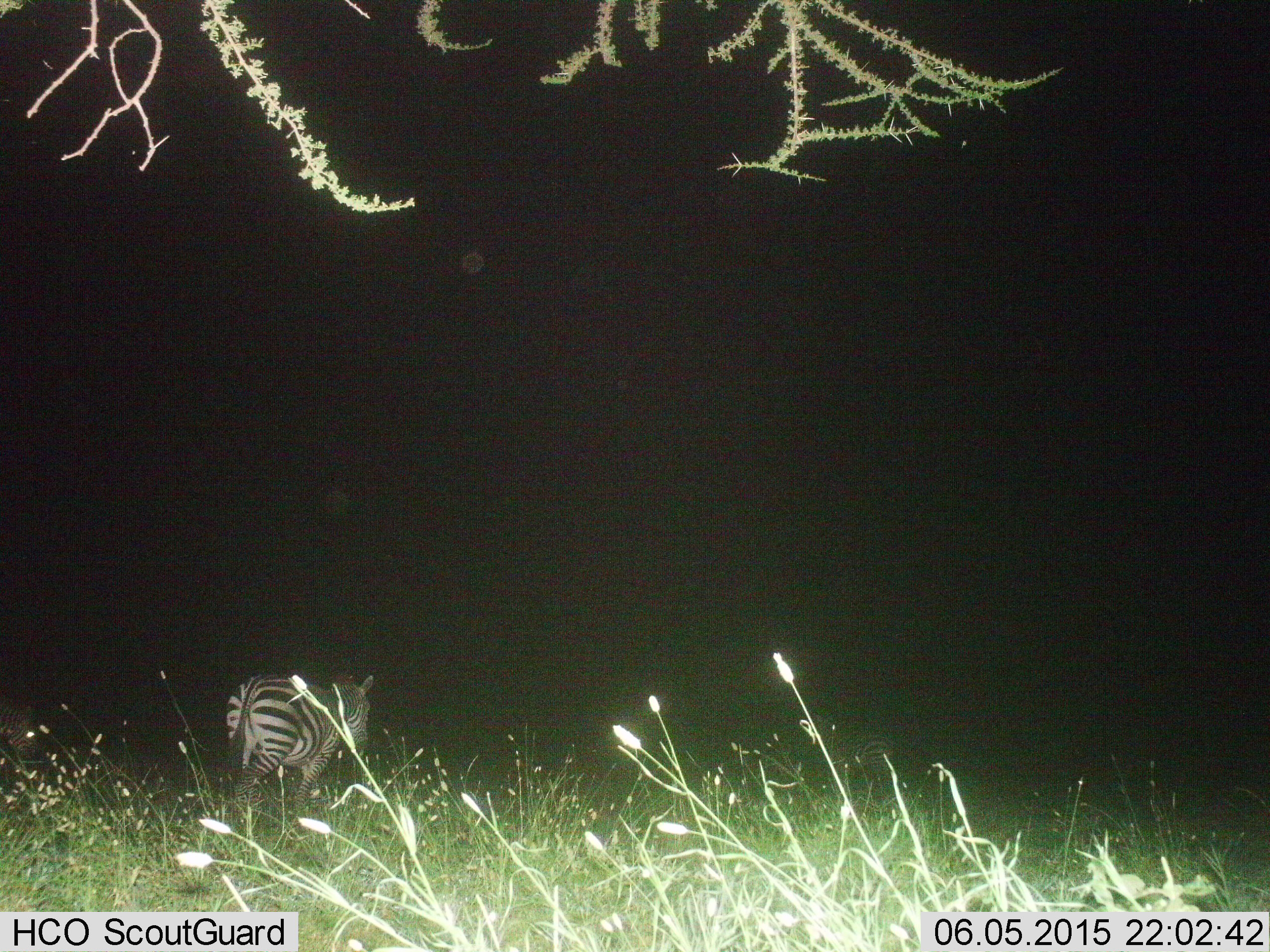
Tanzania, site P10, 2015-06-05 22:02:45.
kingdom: Animalia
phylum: Chordata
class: Mammalia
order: Perissodactyla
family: Equidae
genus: Equus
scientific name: Equus quagga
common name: plains zebra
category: zebra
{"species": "zebra (plains zebra) (Equus quagga)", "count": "1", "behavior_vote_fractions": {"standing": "40%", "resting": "0%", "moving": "70%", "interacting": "0%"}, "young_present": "0%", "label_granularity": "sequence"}